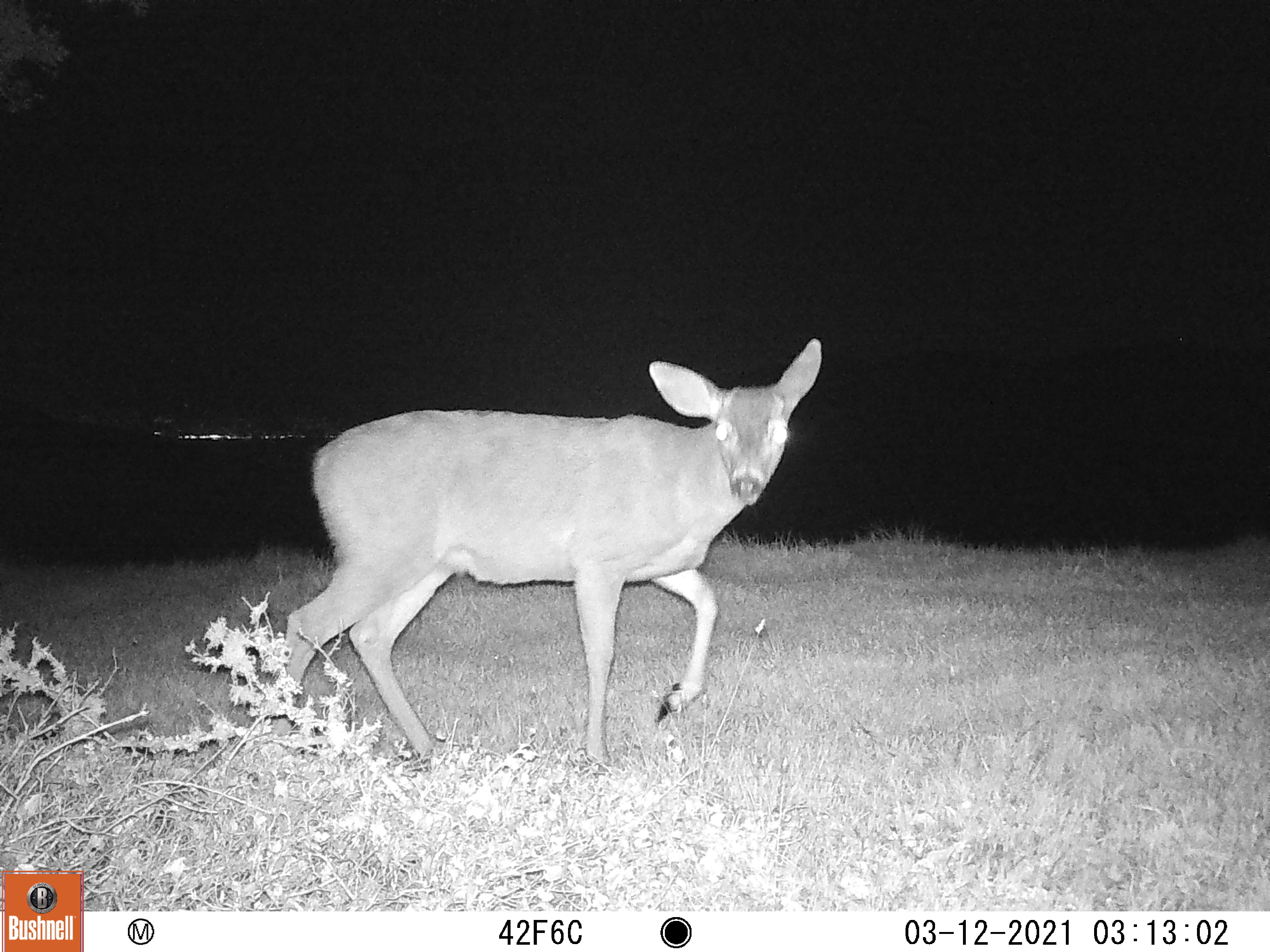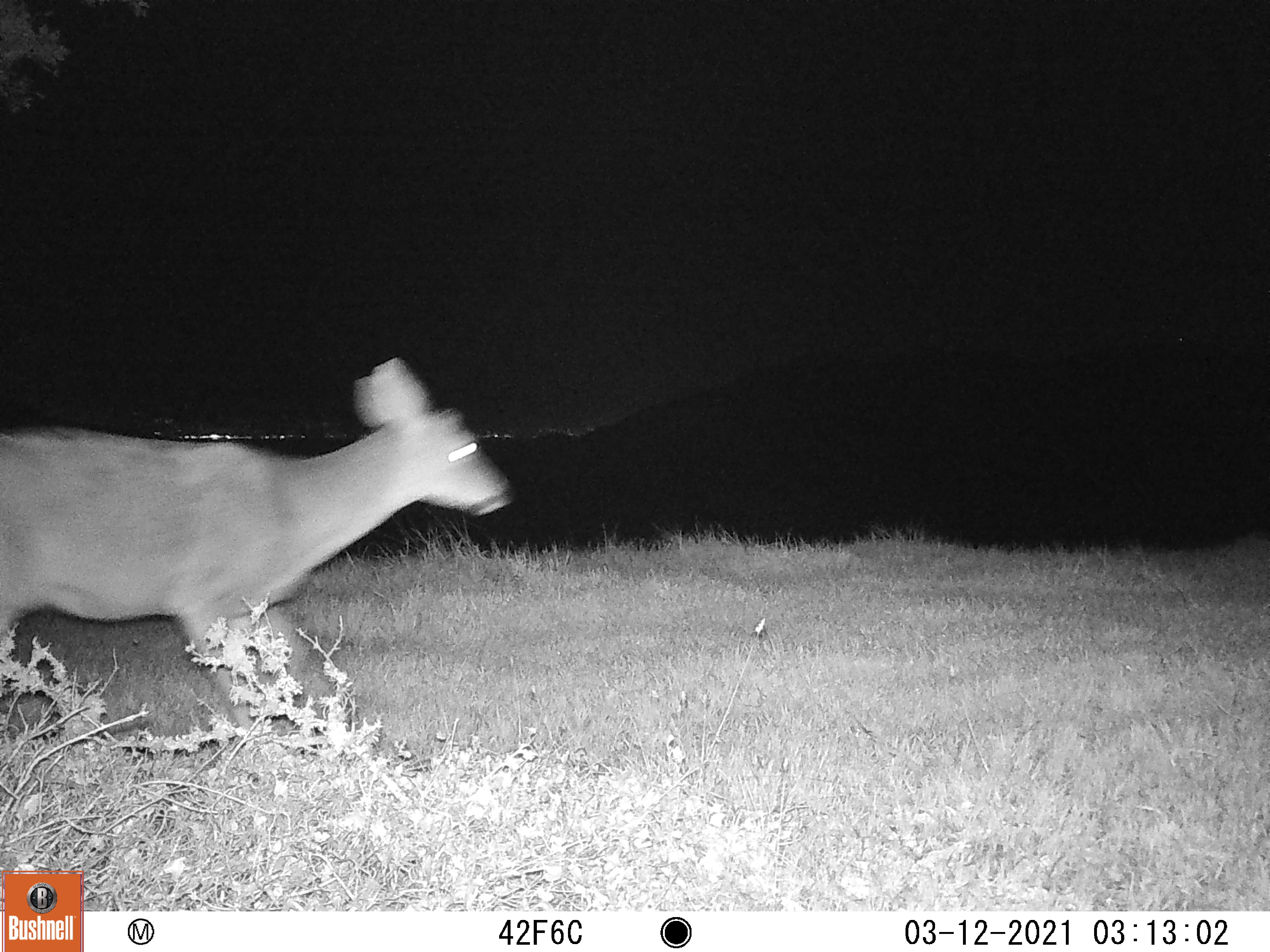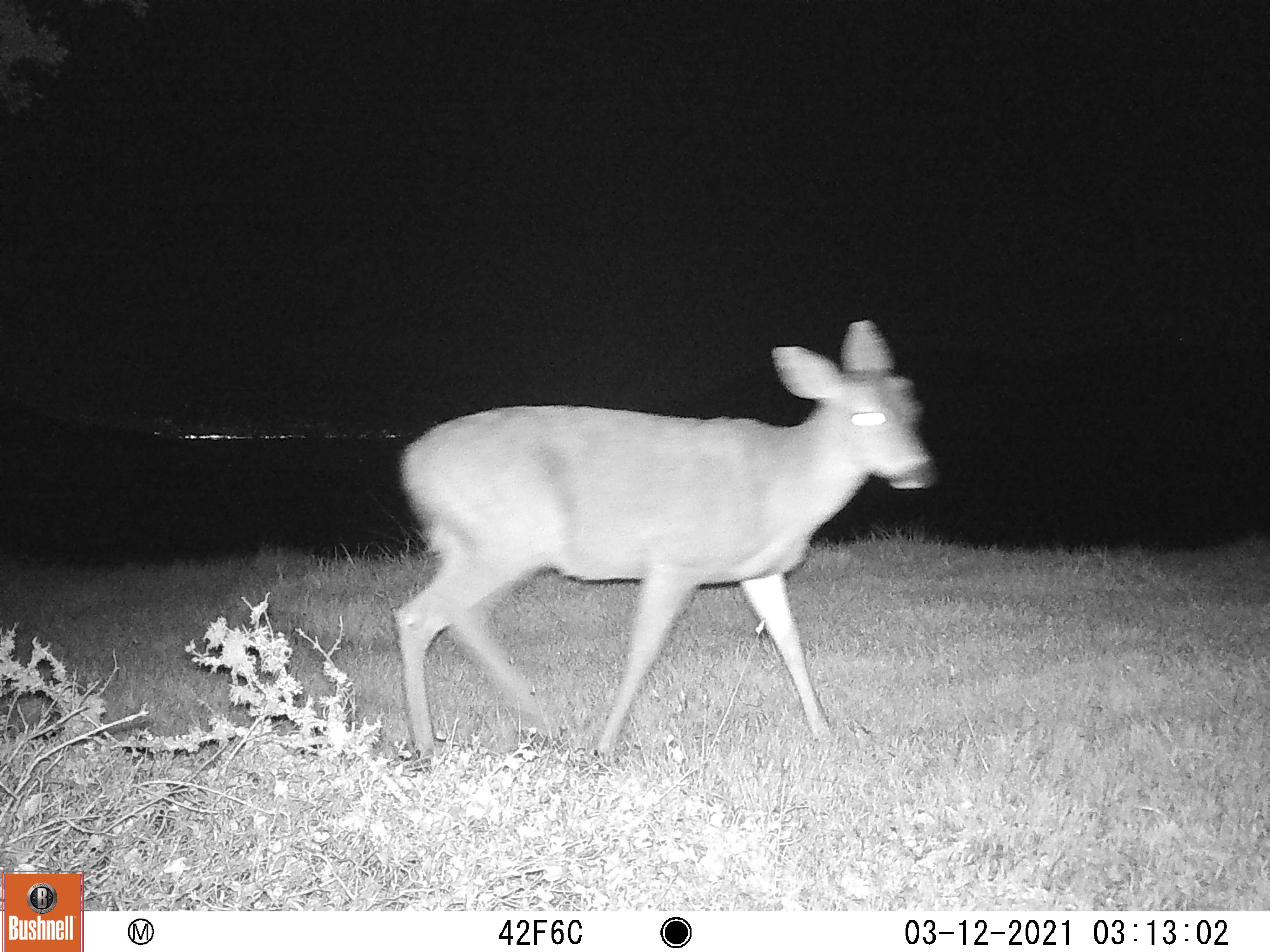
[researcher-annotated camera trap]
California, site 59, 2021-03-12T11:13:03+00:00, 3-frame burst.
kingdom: Animalia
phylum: Chordata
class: Mammalia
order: Artiodactyla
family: Cervidae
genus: Odocoileus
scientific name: Odocoileus hemionus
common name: mule deer